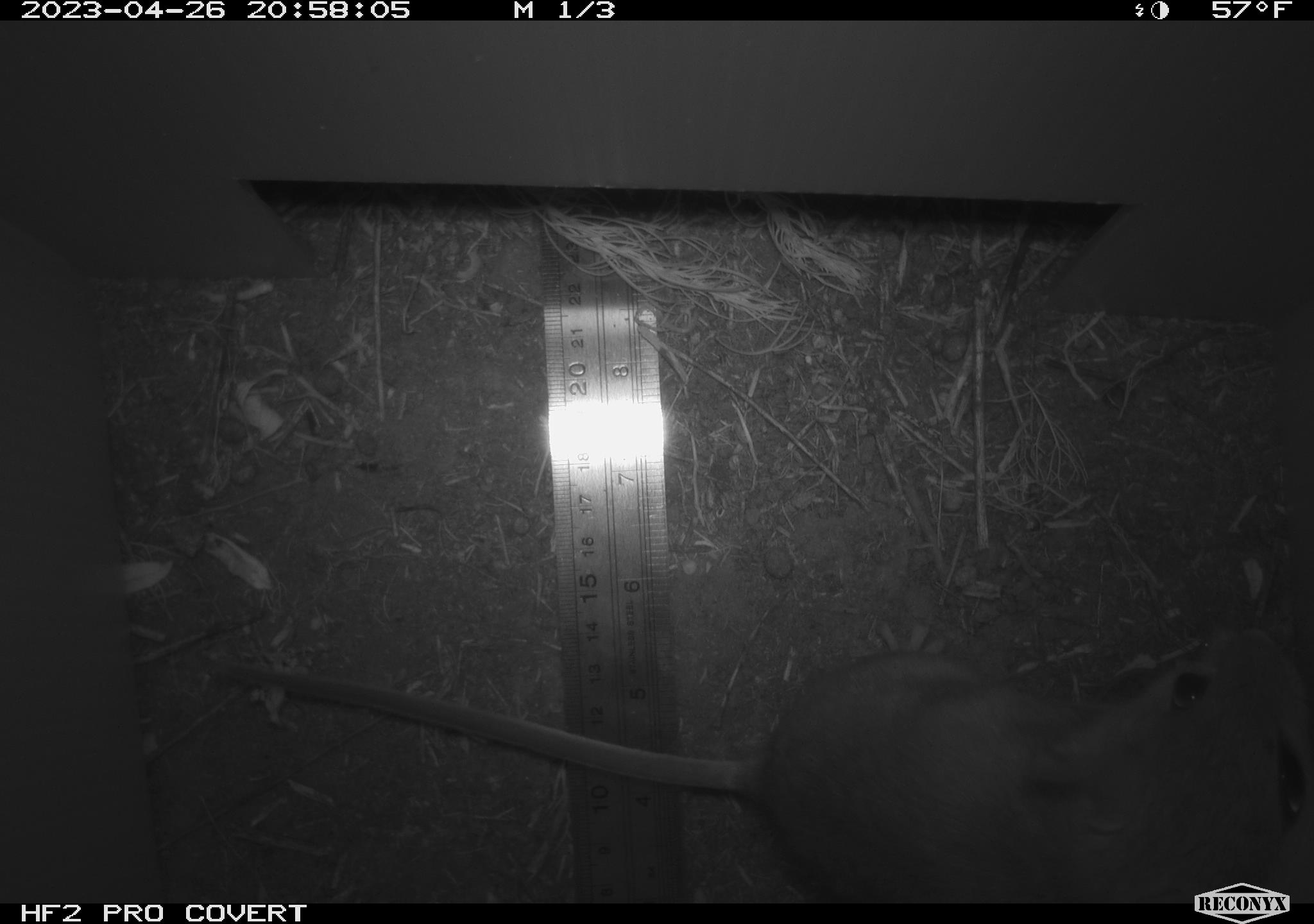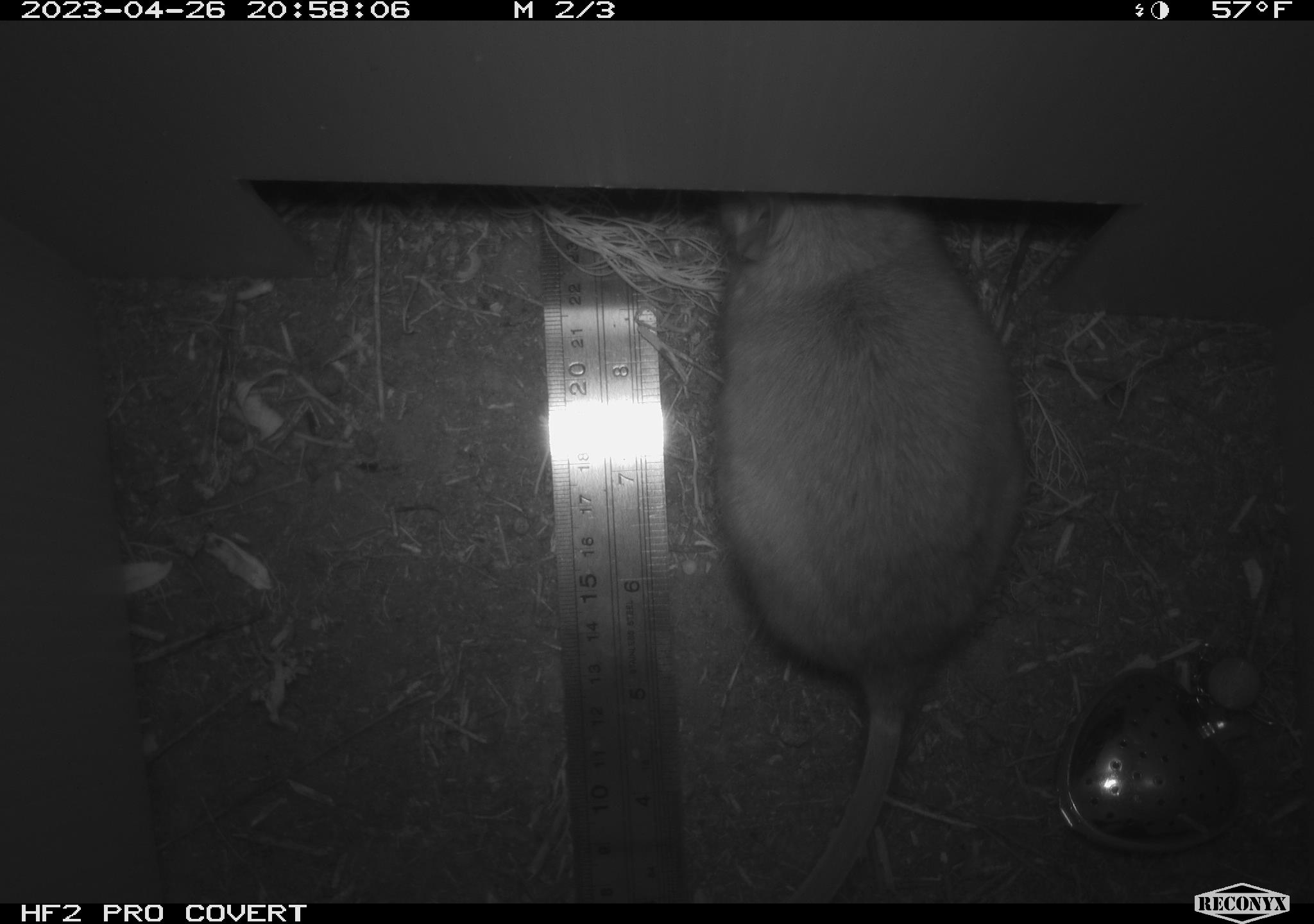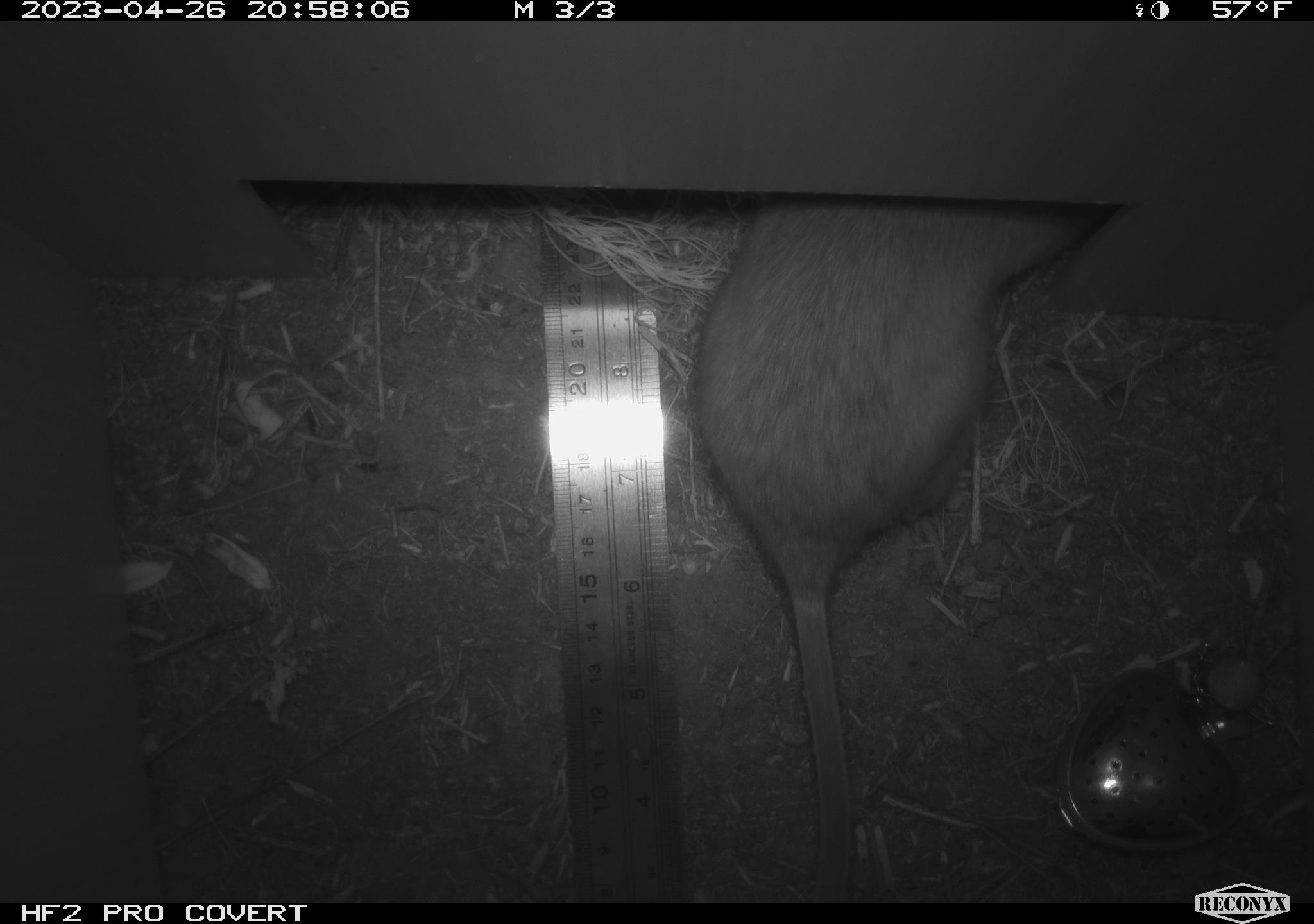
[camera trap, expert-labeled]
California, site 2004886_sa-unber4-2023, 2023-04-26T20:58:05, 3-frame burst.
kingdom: Animalia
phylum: Chordata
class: Mammalia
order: Rodentia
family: Cricetidae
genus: Neotoma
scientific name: Neotoma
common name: pack rat or woodrat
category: neotoma species